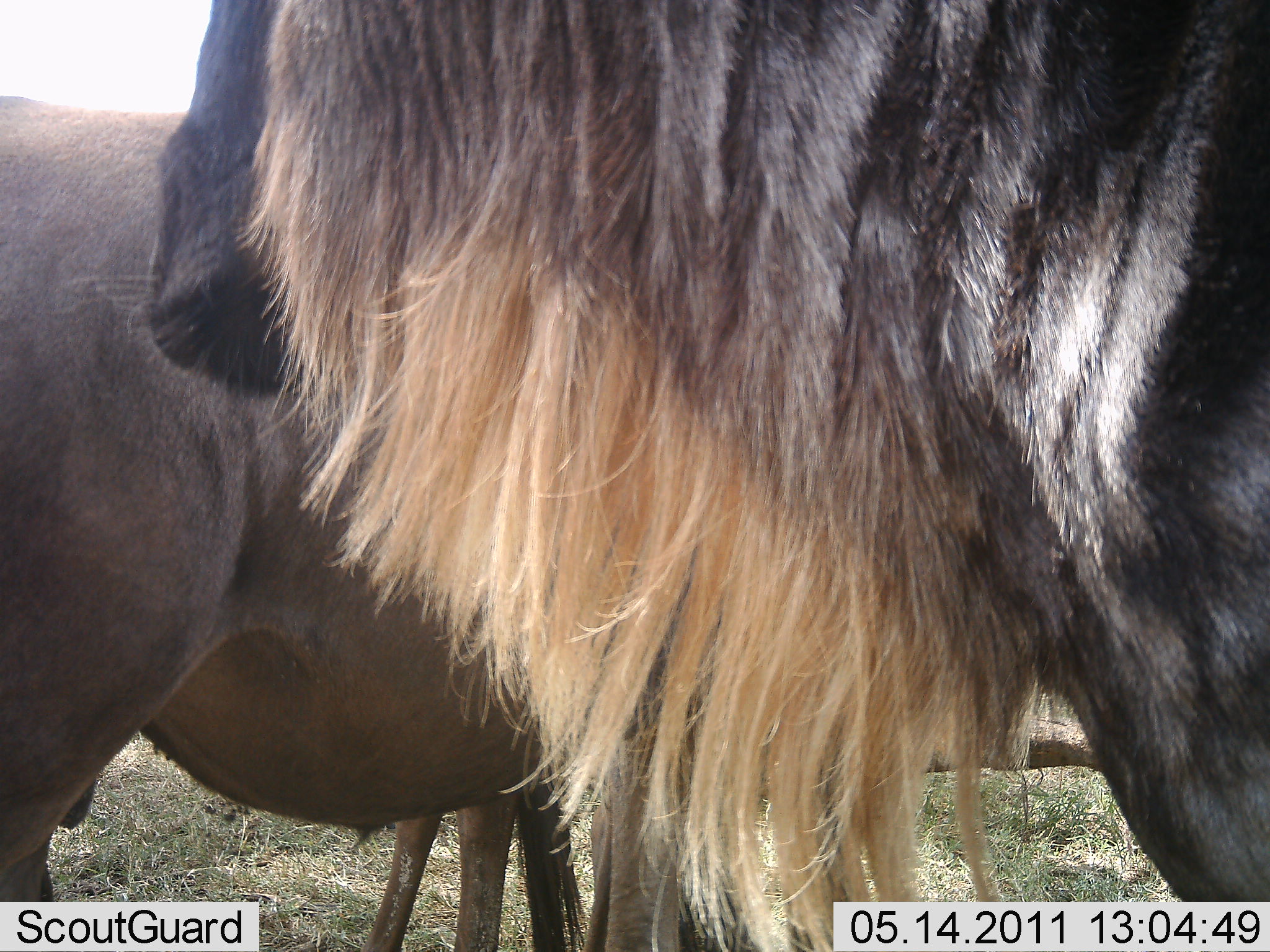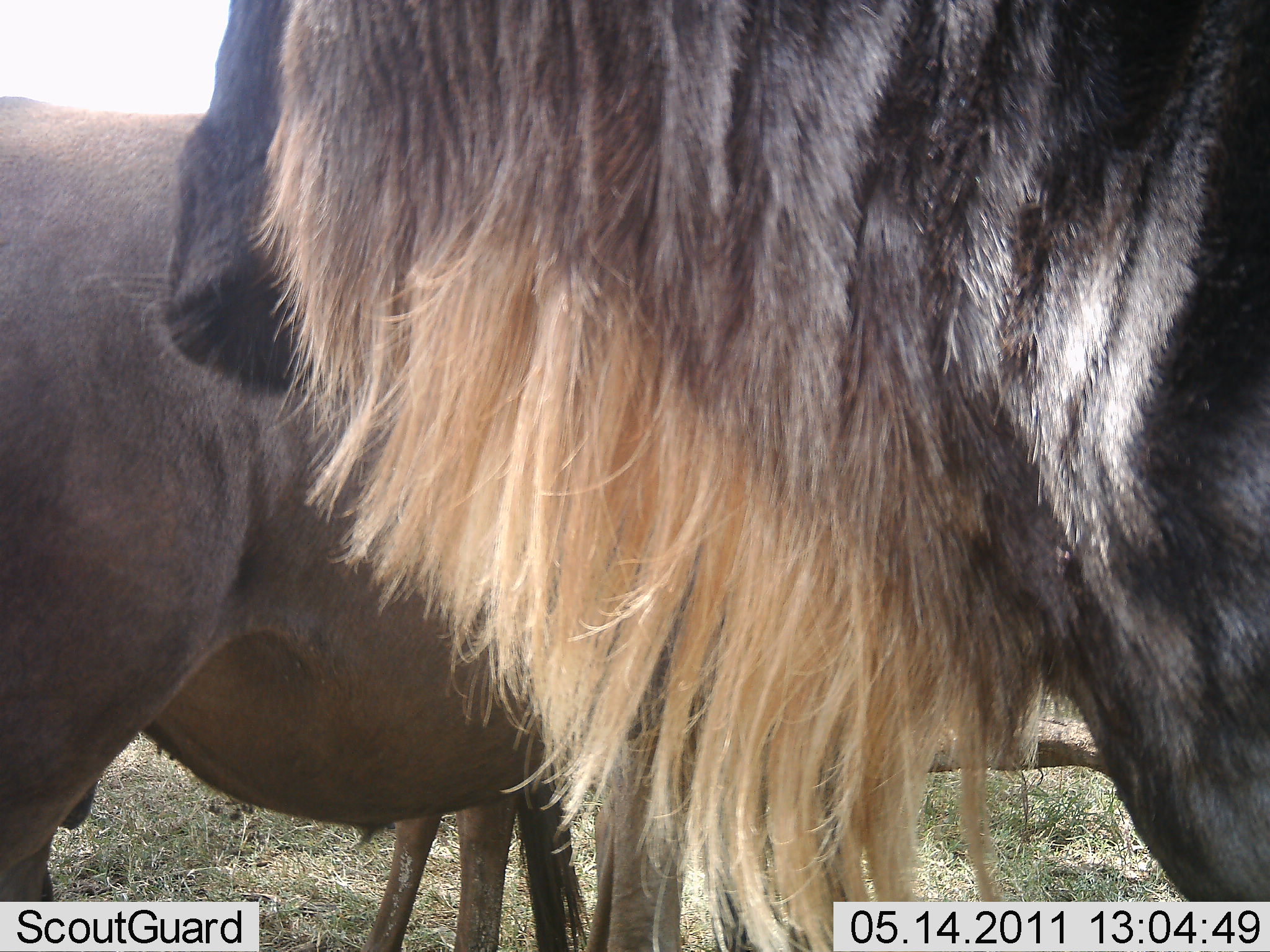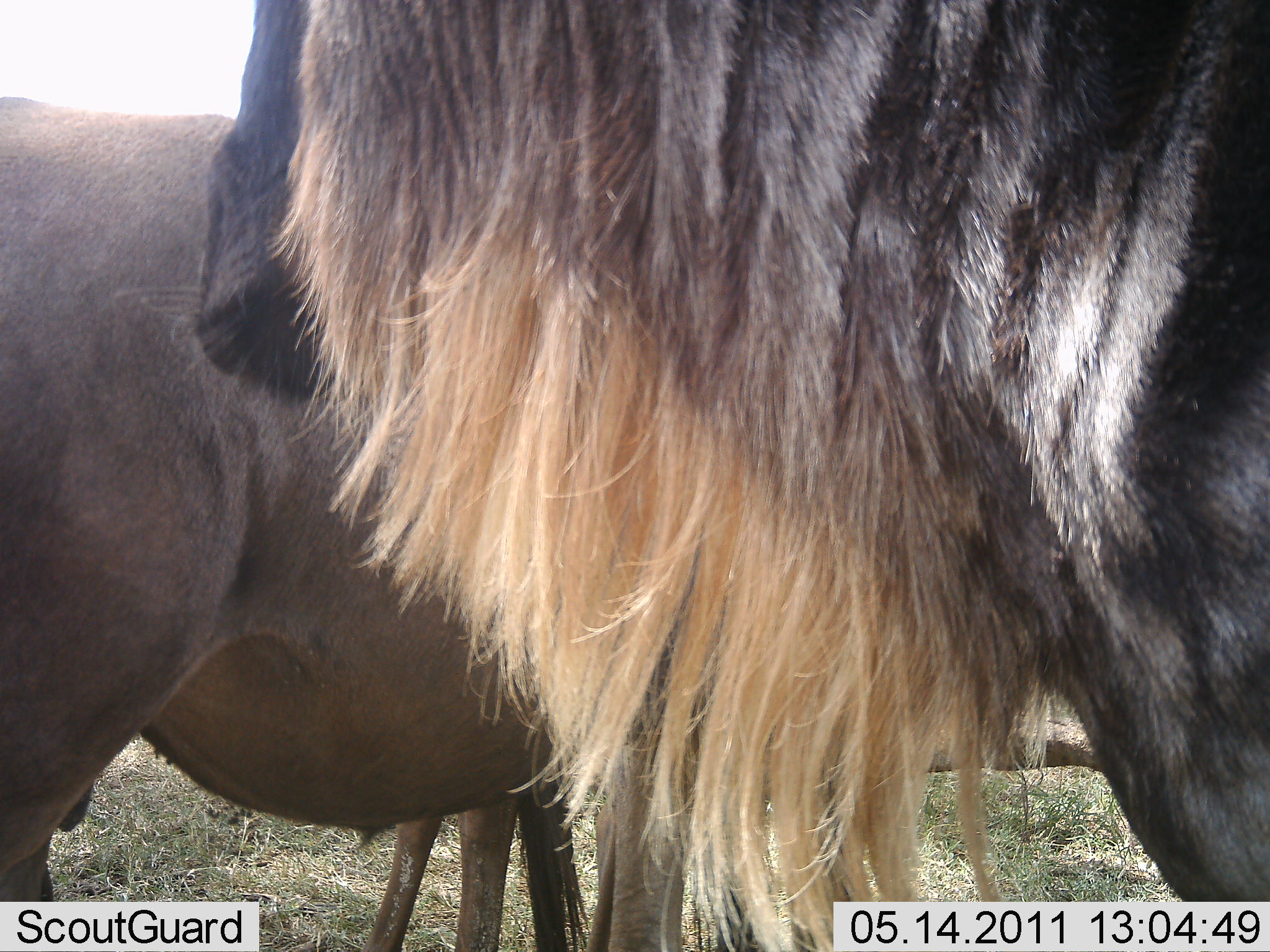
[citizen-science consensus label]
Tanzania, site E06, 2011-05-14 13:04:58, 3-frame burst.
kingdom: Animalia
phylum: Chordata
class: Mammalia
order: Artiodactyla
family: Bovidae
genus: Connochaetes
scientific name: Connochaetes taurinus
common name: blue wildebeest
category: wildebeest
Wildebeest (blue wildebeest) (Connochaetes taurinus), count 2. Behavior (volunteer vote fractions): standing 93%, resting 7%, moving 0%, interacting 0%. Young present (vote fraction): 0%. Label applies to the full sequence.